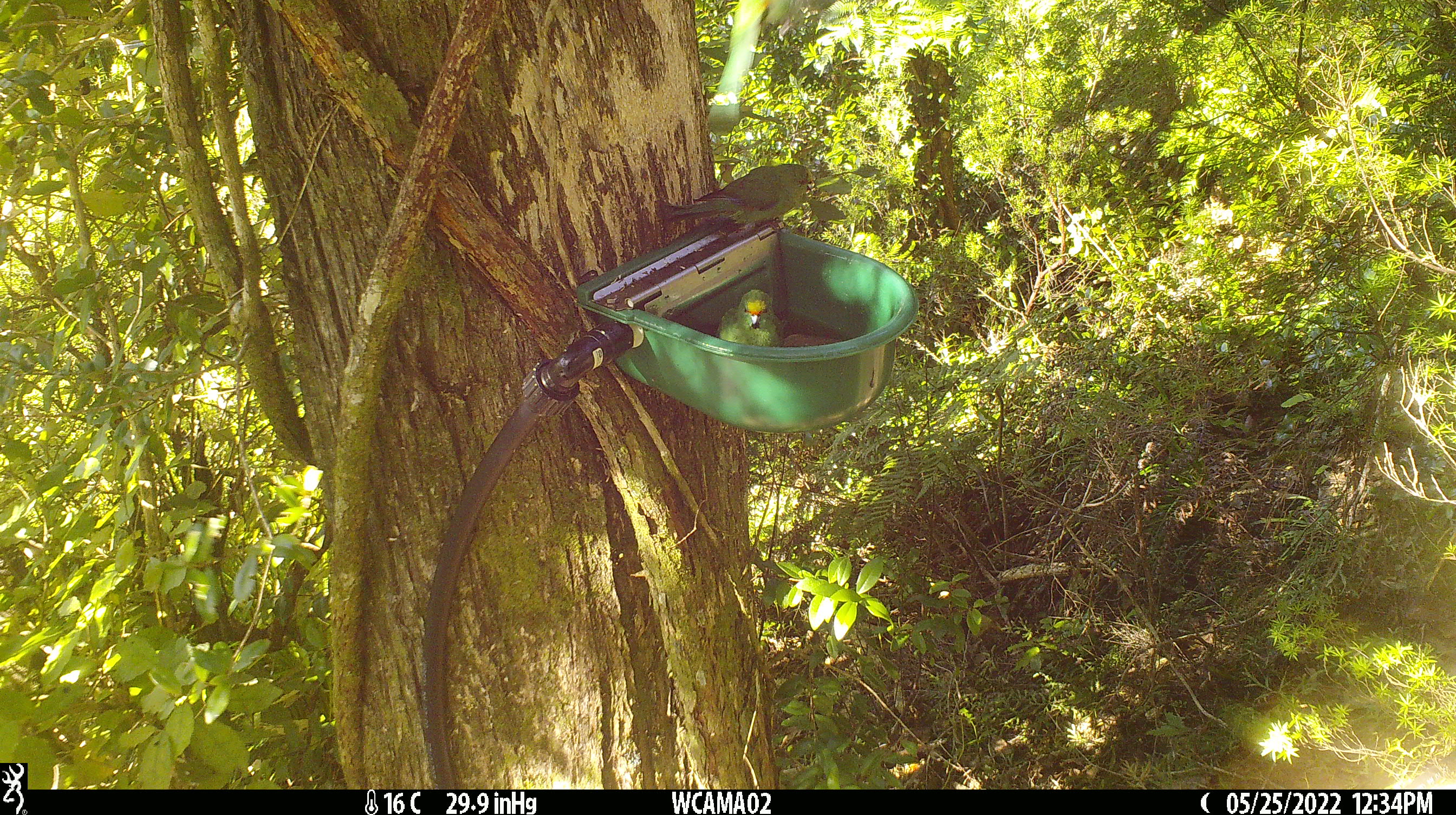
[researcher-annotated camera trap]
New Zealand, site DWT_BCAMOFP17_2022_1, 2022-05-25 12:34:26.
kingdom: Animalia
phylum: Chordata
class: Aves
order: Psittaciformes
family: Psittaculidae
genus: Cyanoramphus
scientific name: Cyanoramphus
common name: parakeet